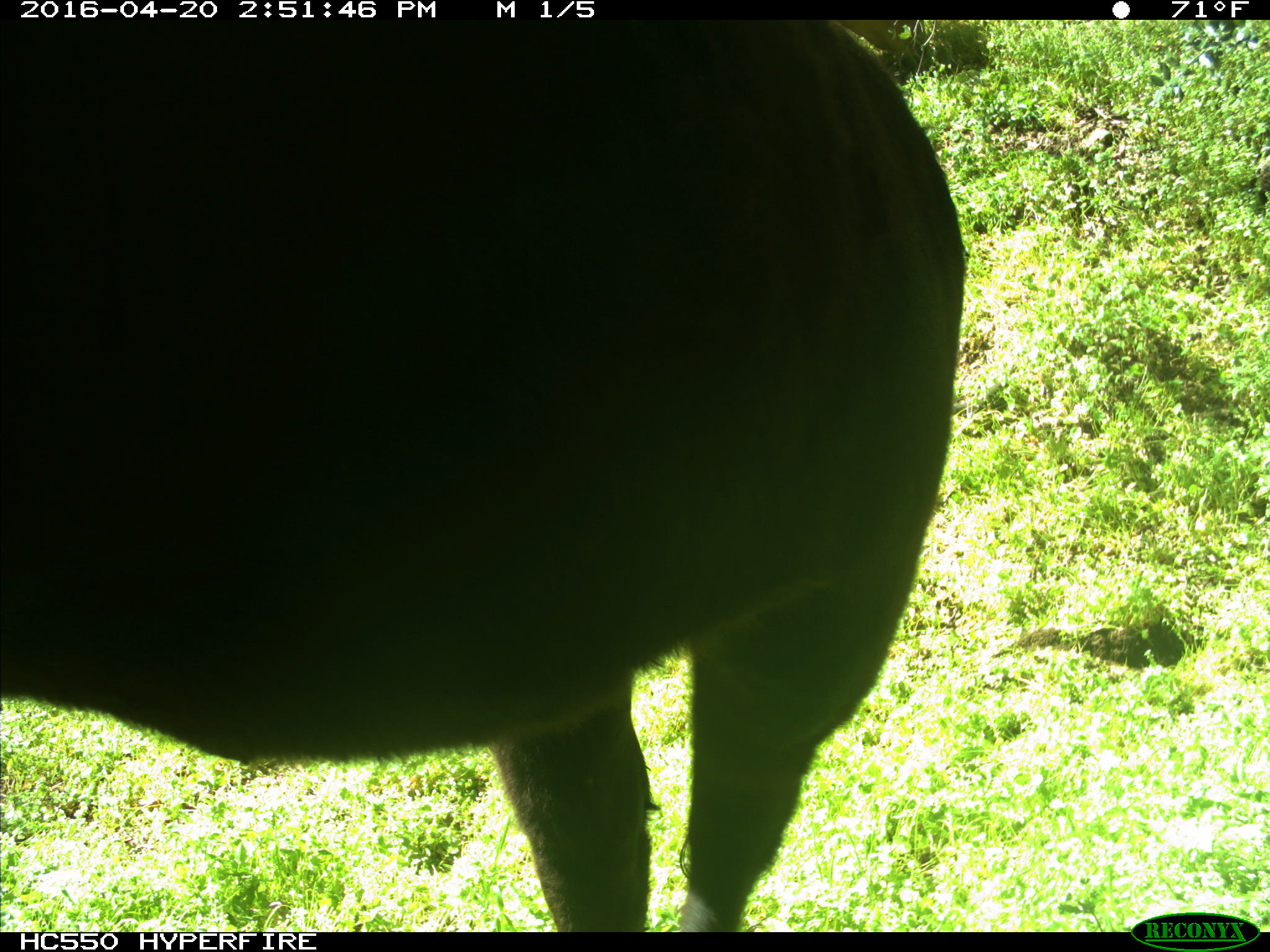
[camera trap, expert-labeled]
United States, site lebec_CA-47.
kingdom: Animalia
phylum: Chordata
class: Mammalia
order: Artiodactyla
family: Bovidae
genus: Bos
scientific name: Bos taurus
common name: domestic cow